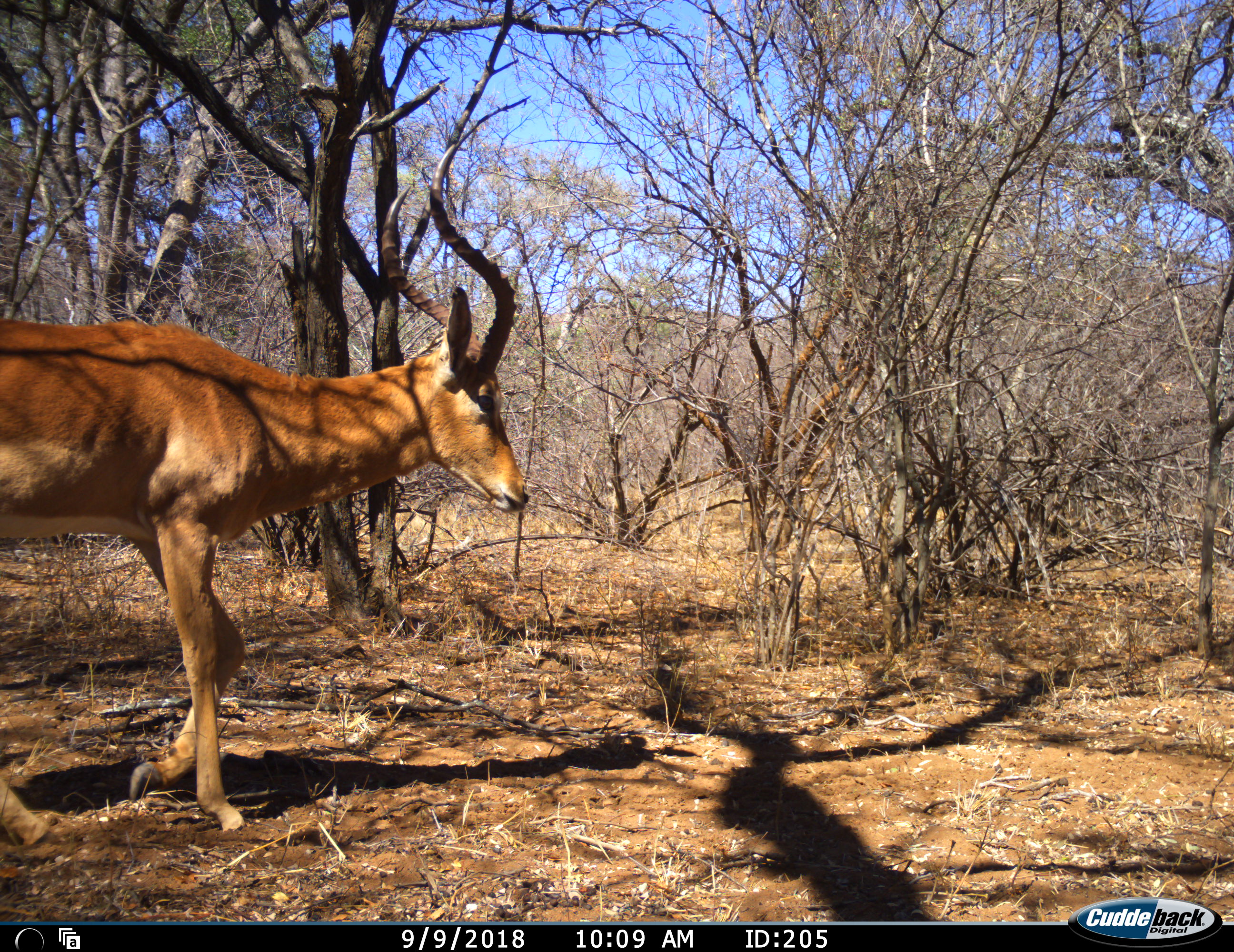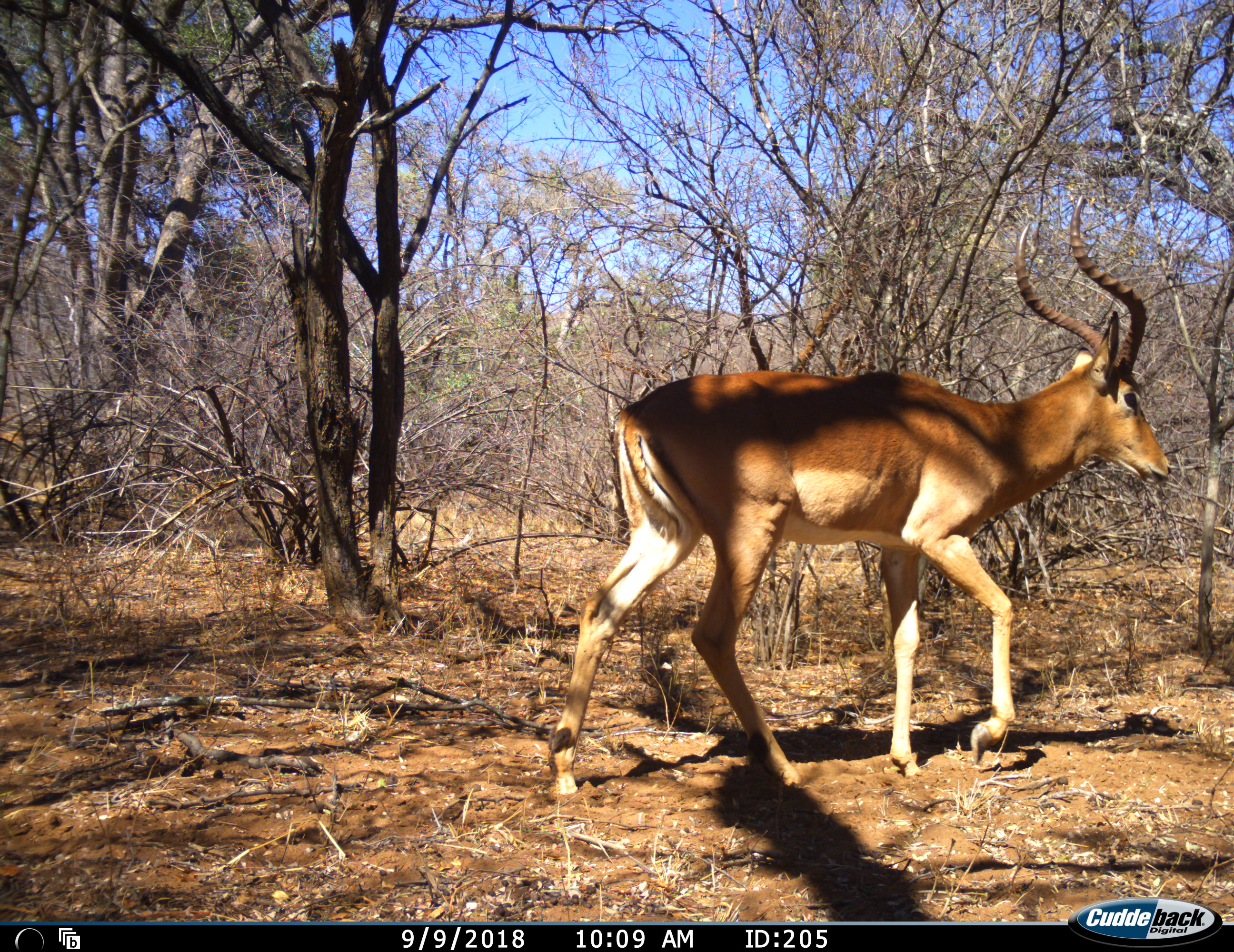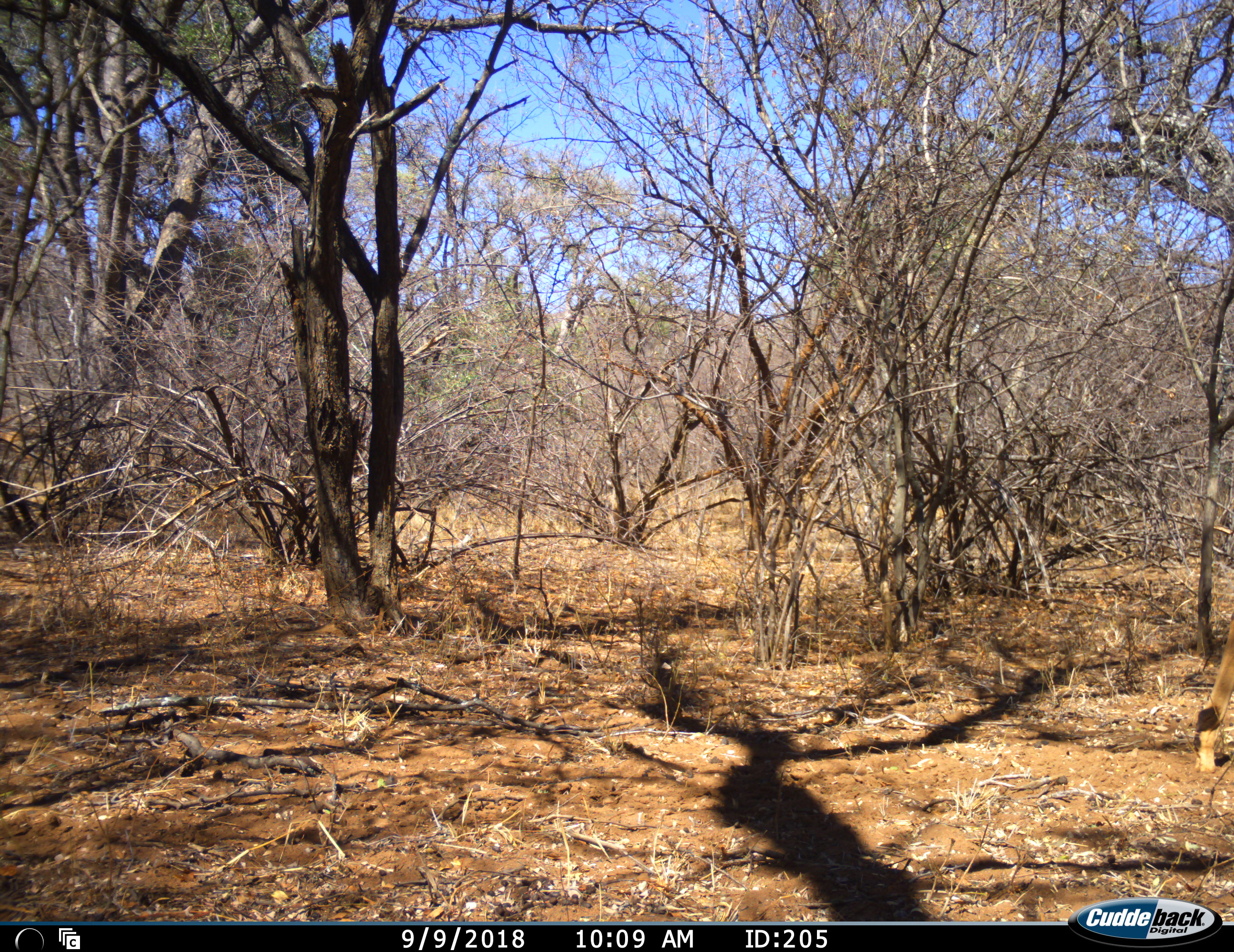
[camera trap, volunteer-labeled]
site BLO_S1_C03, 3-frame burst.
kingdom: Animalia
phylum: Chordata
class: Mammalia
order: Artiodactyla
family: Bovidae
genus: Aepyceros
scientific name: Aepyceros melampus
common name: impala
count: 1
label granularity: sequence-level